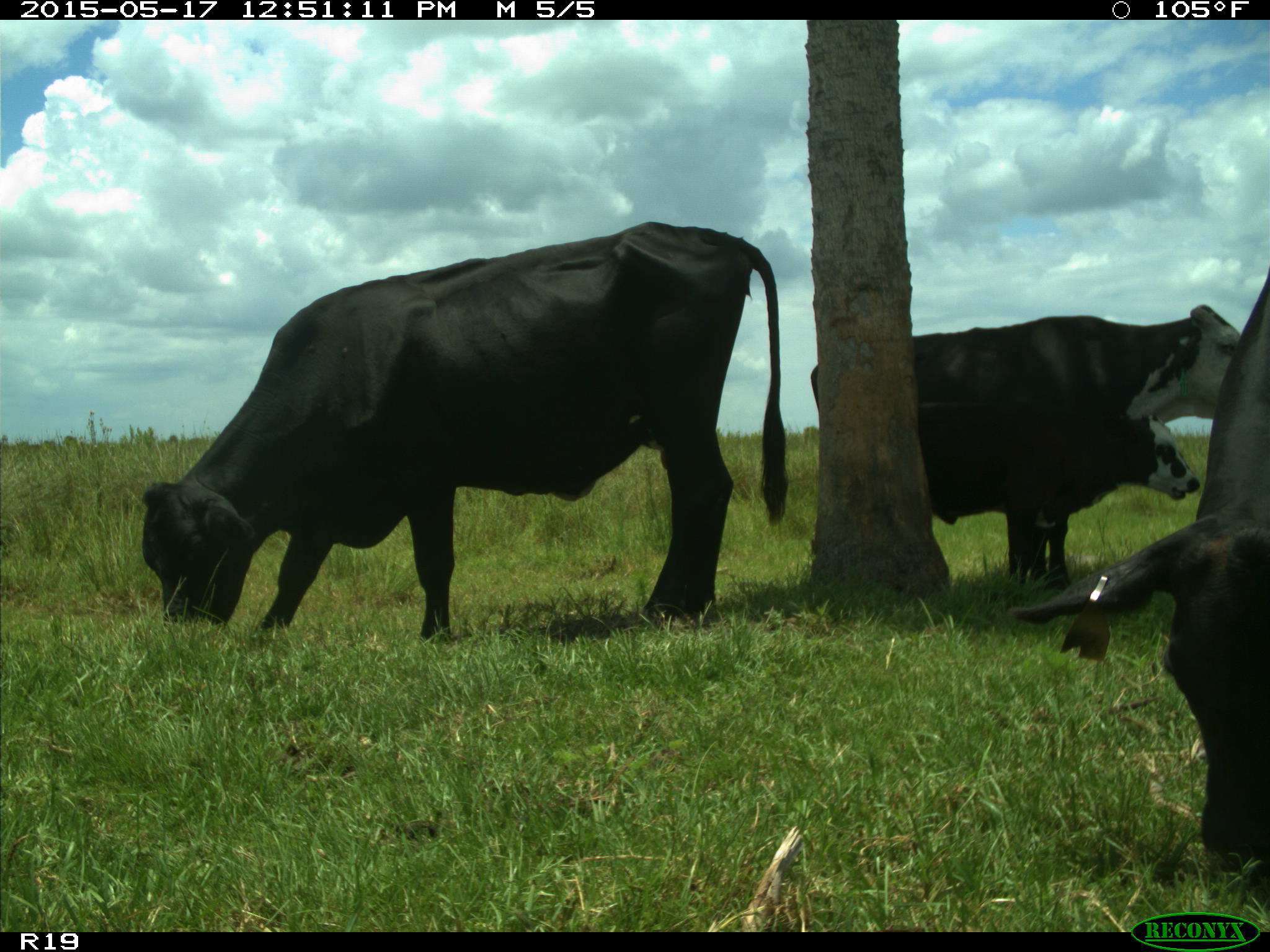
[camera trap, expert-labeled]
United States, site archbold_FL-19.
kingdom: Animalia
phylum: Chordata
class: Mammalia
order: Artiodactyla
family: Bovidae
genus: Bos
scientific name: Bos taurus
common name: domestic cow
Bos taurus (domestic cow).